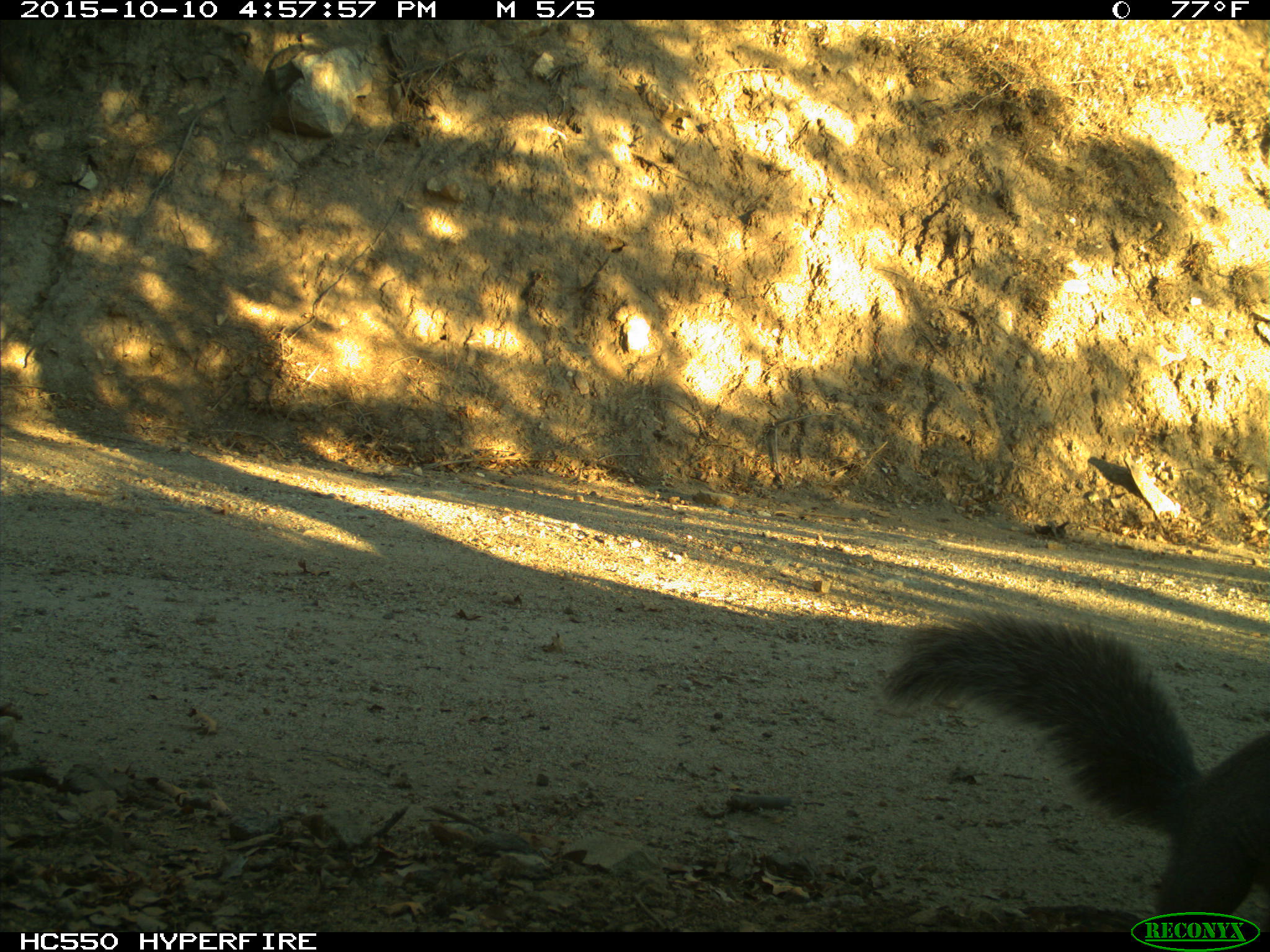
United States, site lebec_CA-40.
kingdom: Animalia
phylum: Chordata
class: Mammalia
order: Rodentia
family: Sciuridae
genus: Sciurus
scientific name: Sciurus carolinensis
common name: eastern gray squirrel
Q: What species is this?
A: Sciurus carolinensis (eastern gray squirrel).